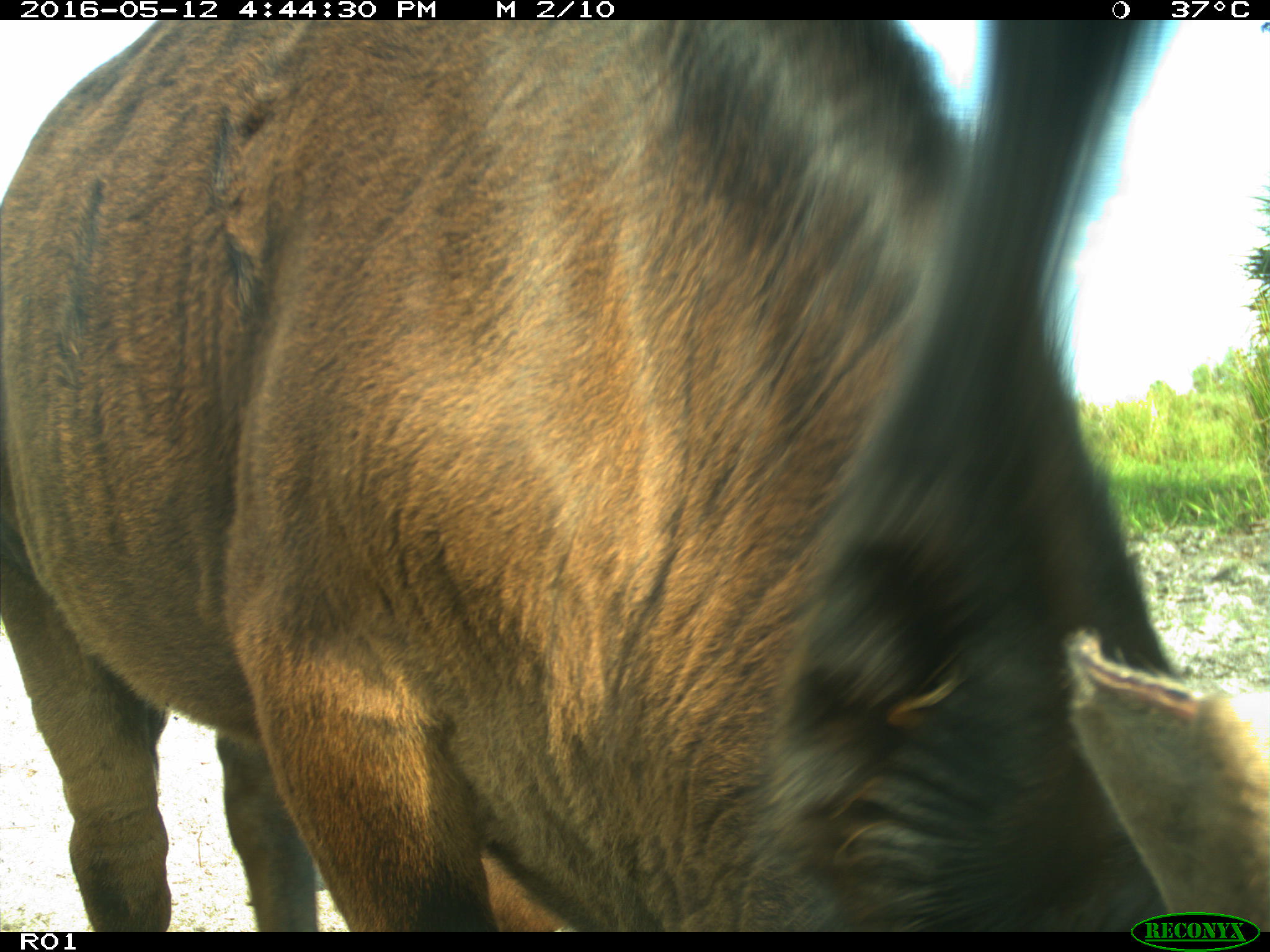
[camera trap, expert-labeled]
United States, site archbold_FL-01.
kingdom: Animalia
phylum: Chordata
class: Mammalia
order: Artiodactyla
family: Bovidae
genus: Bos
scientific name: Bos taurus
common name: domestic cow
Bos taurus (domestic cow).